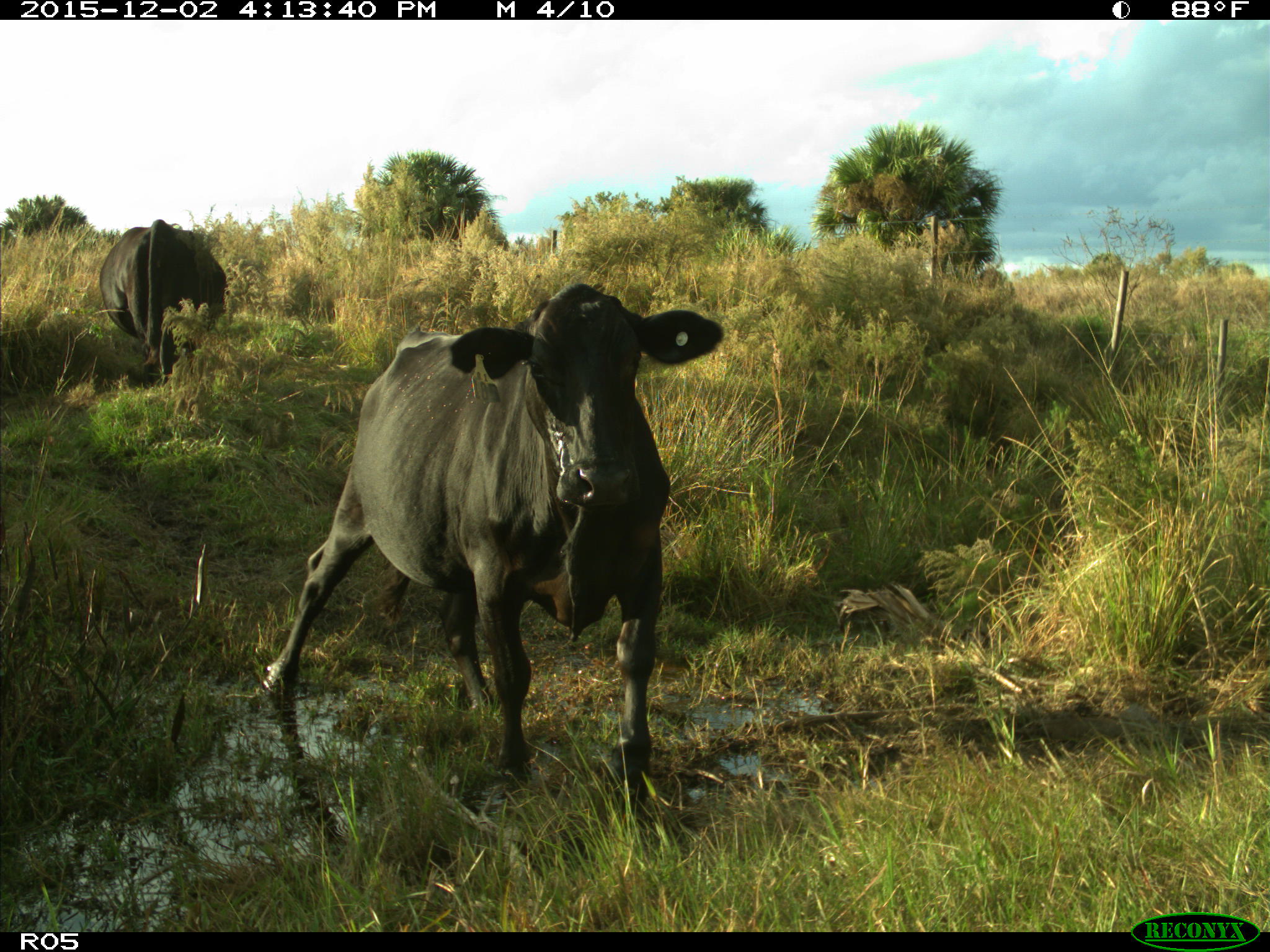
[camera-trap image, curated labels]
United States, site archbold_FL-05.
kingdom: Animalia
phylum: Chordata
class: Mammalia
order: Artiodactyla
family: Bovidae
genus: Bos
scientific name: Bos taurus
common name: domestic cow